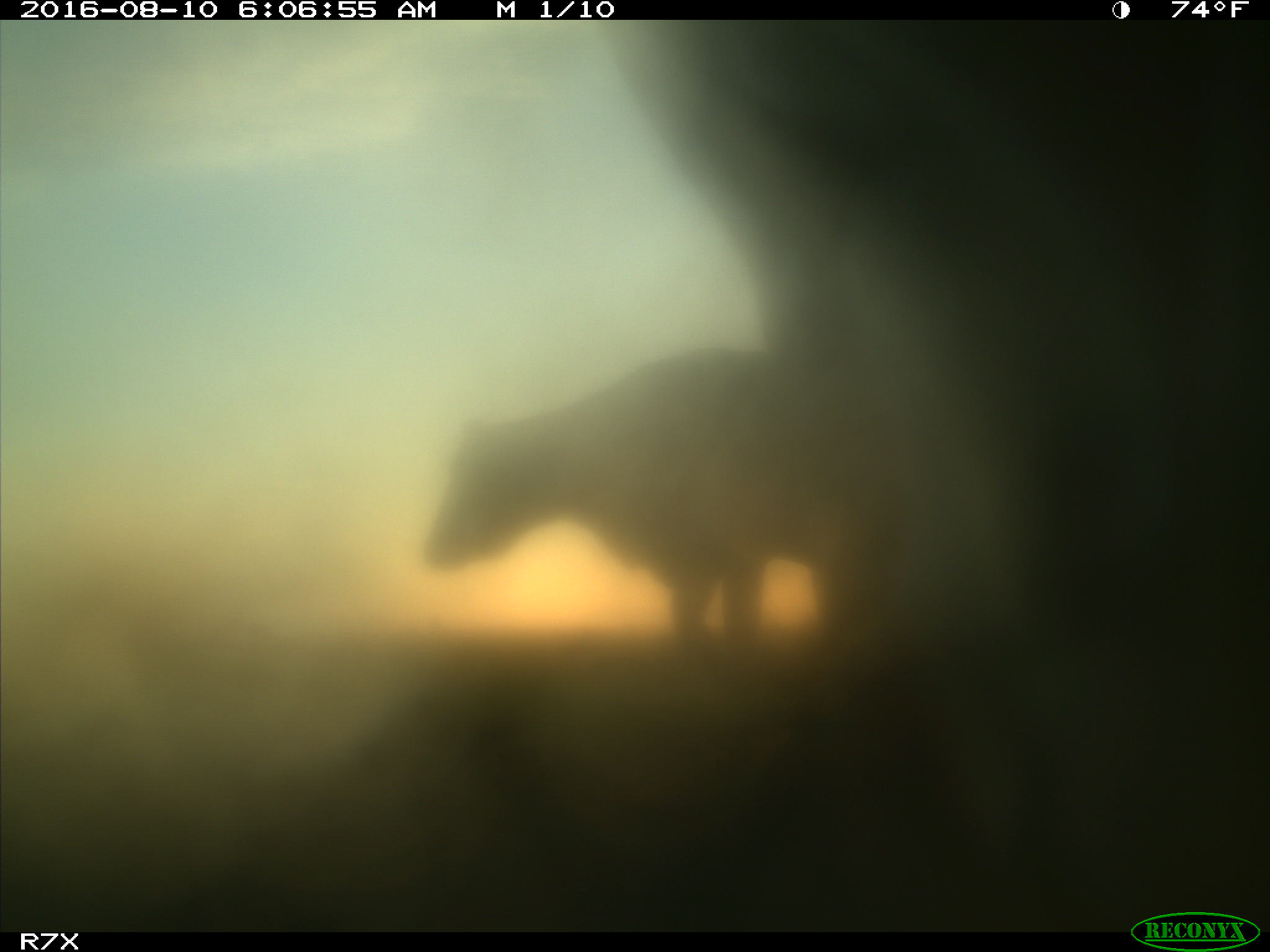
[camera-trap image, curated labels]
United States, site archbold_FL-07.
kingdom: Animalia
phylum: Chordata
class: Mammalia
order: Artiodactyla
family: Bovidae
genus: Bos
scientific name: Bos taurus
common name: domestic cow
Bos taurus (domestic cow).